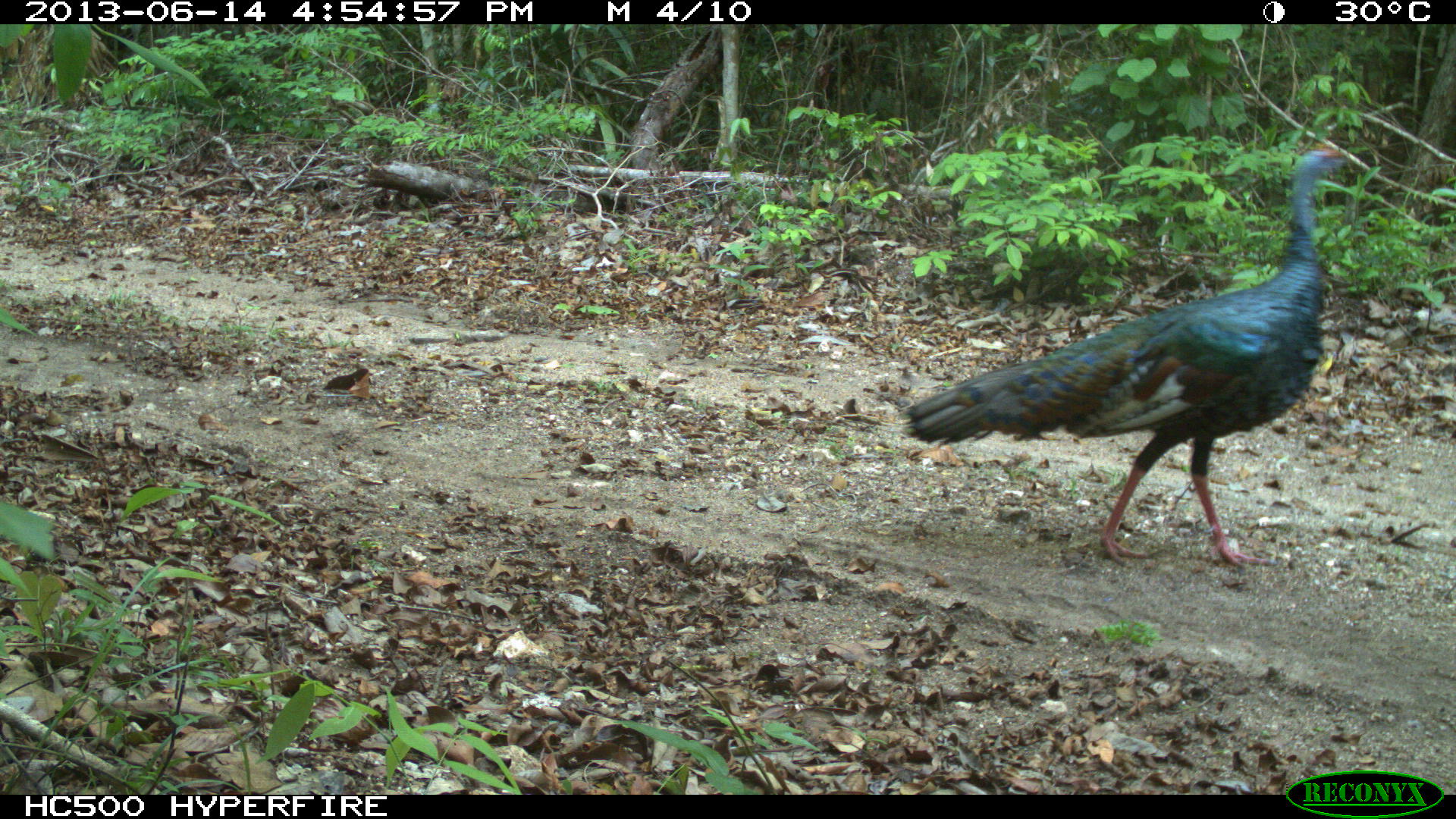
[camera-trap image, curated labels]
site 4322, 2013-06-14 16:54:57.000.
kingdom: Animalia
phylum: Chordata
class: Aves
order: Galliformes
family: Phasianidae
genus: Meleagris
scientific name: Meleagris ocellata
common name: ocellated turkey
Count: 1.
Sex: male.